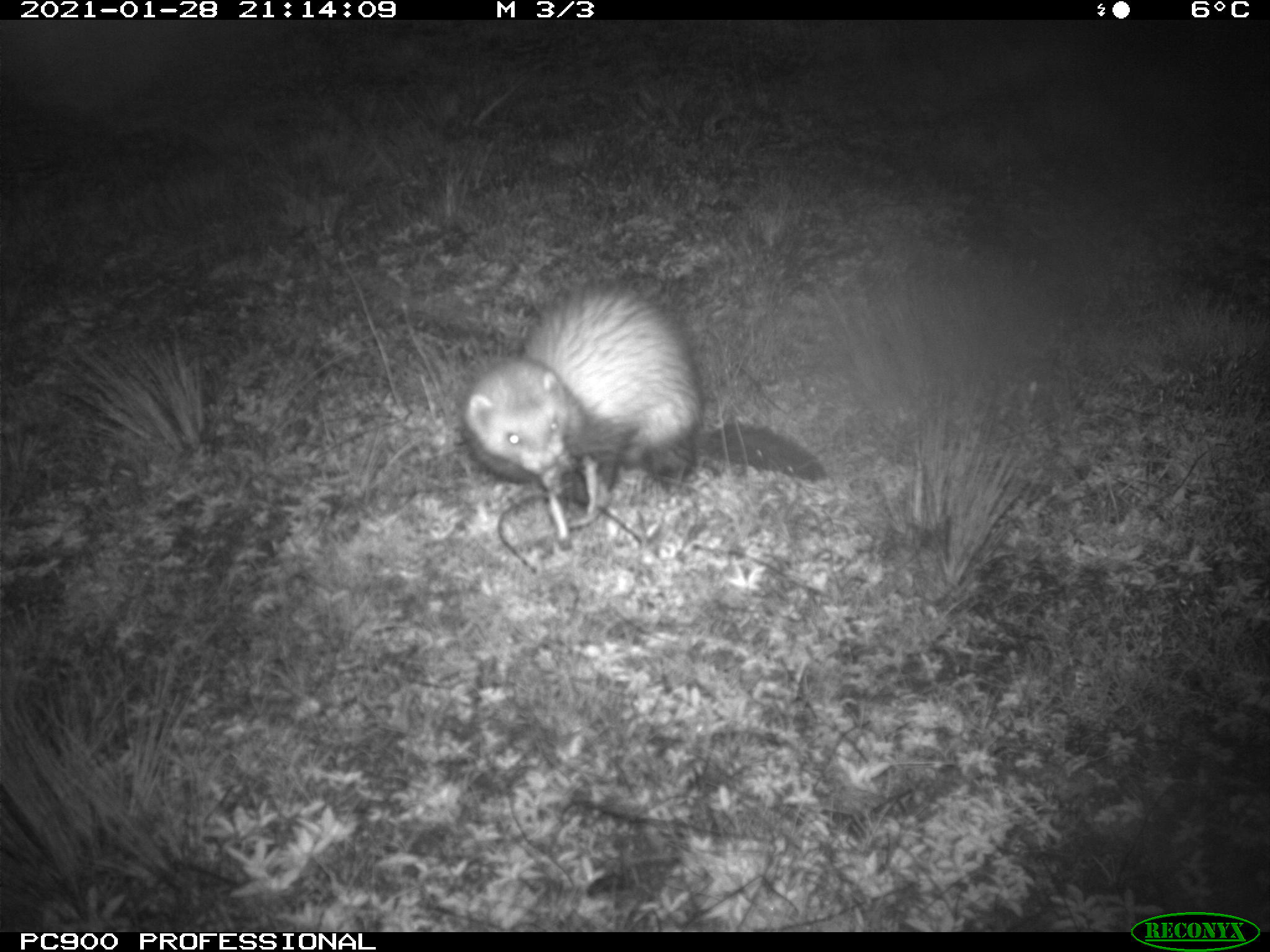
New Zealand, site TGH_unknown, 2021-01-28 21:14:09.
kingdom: Animalia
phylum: Chordata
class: Mammalia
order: Carnivora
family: Mustelidae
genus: Mustela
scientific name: Mustela furo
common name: ferret